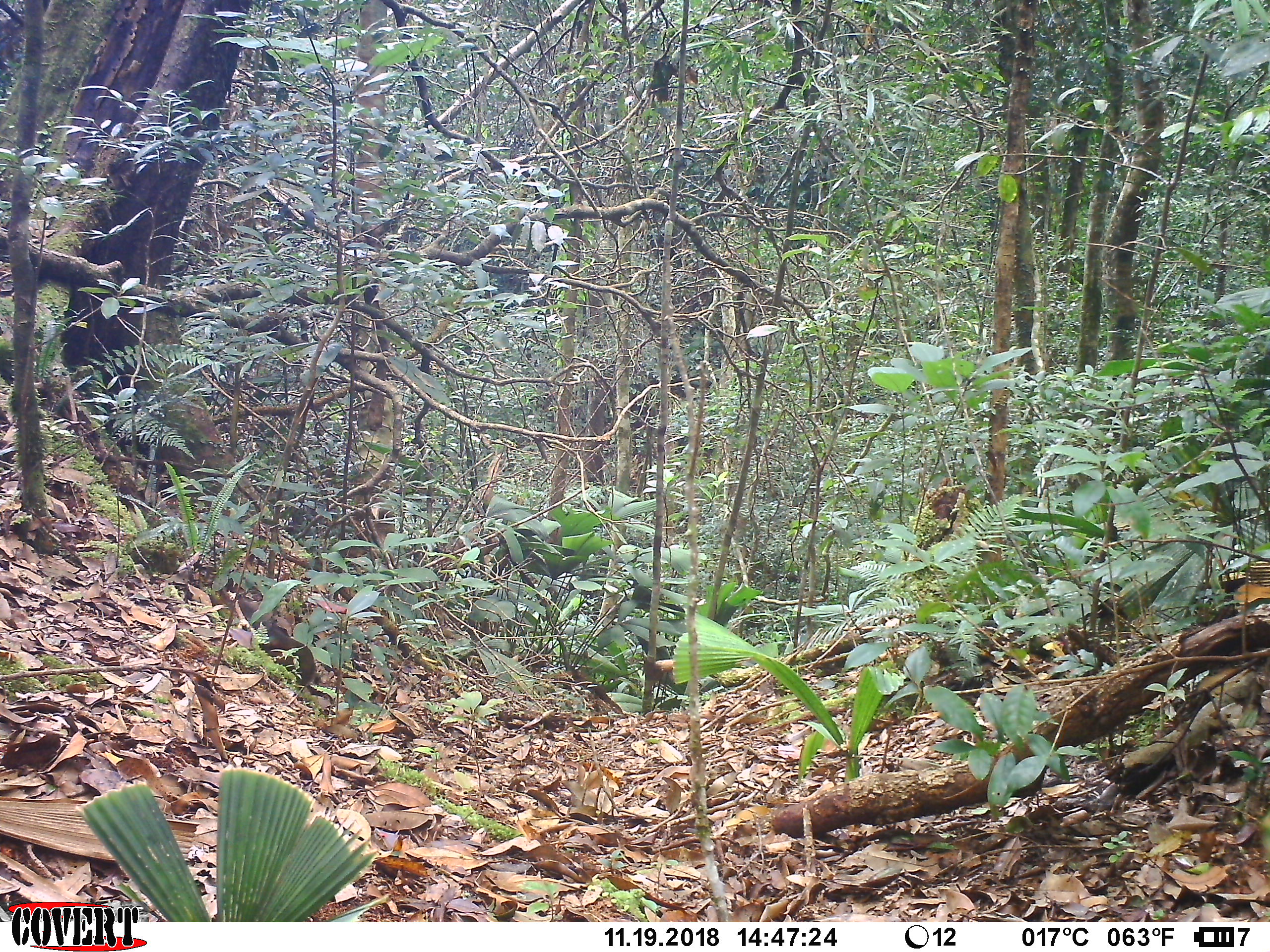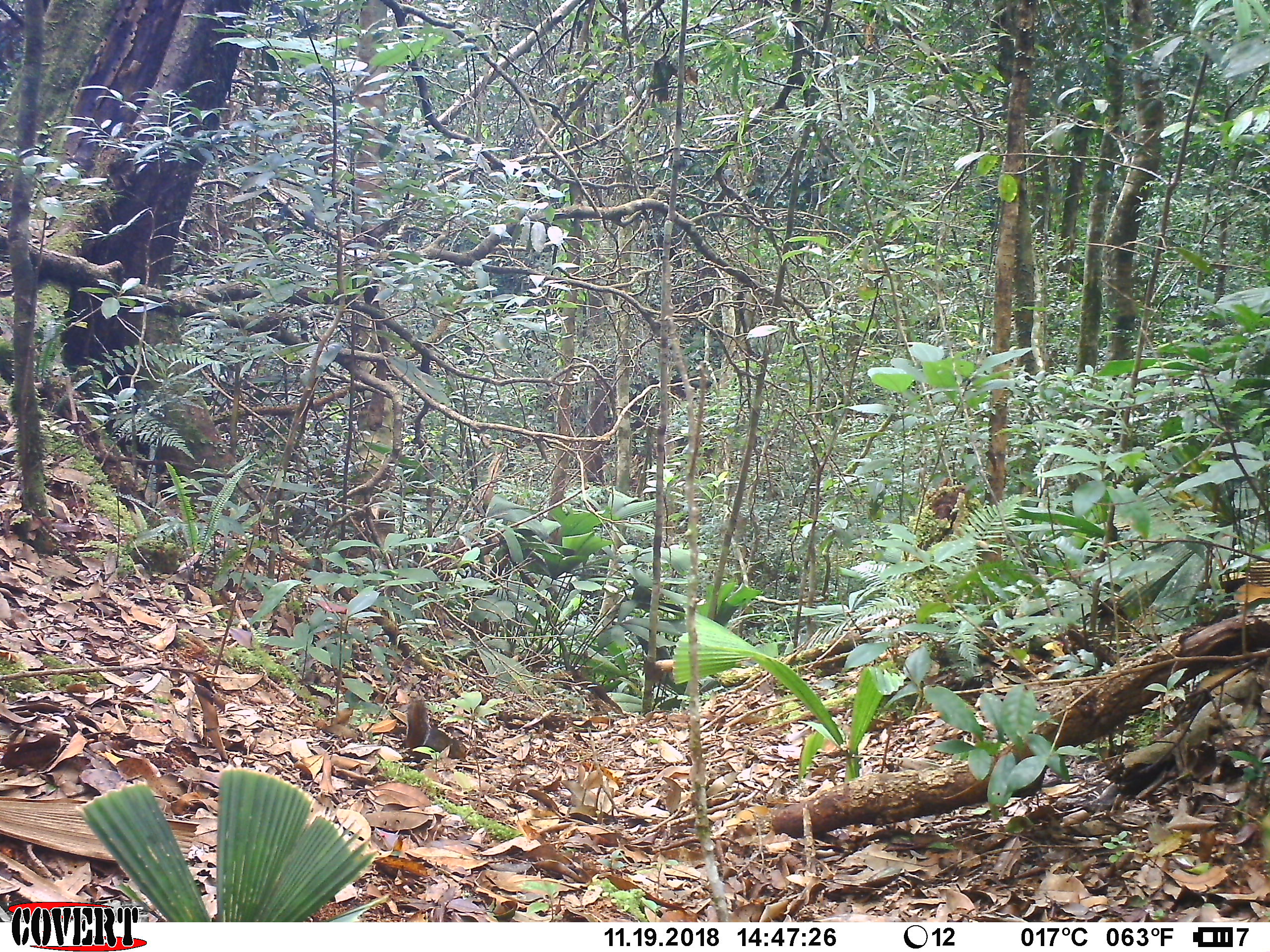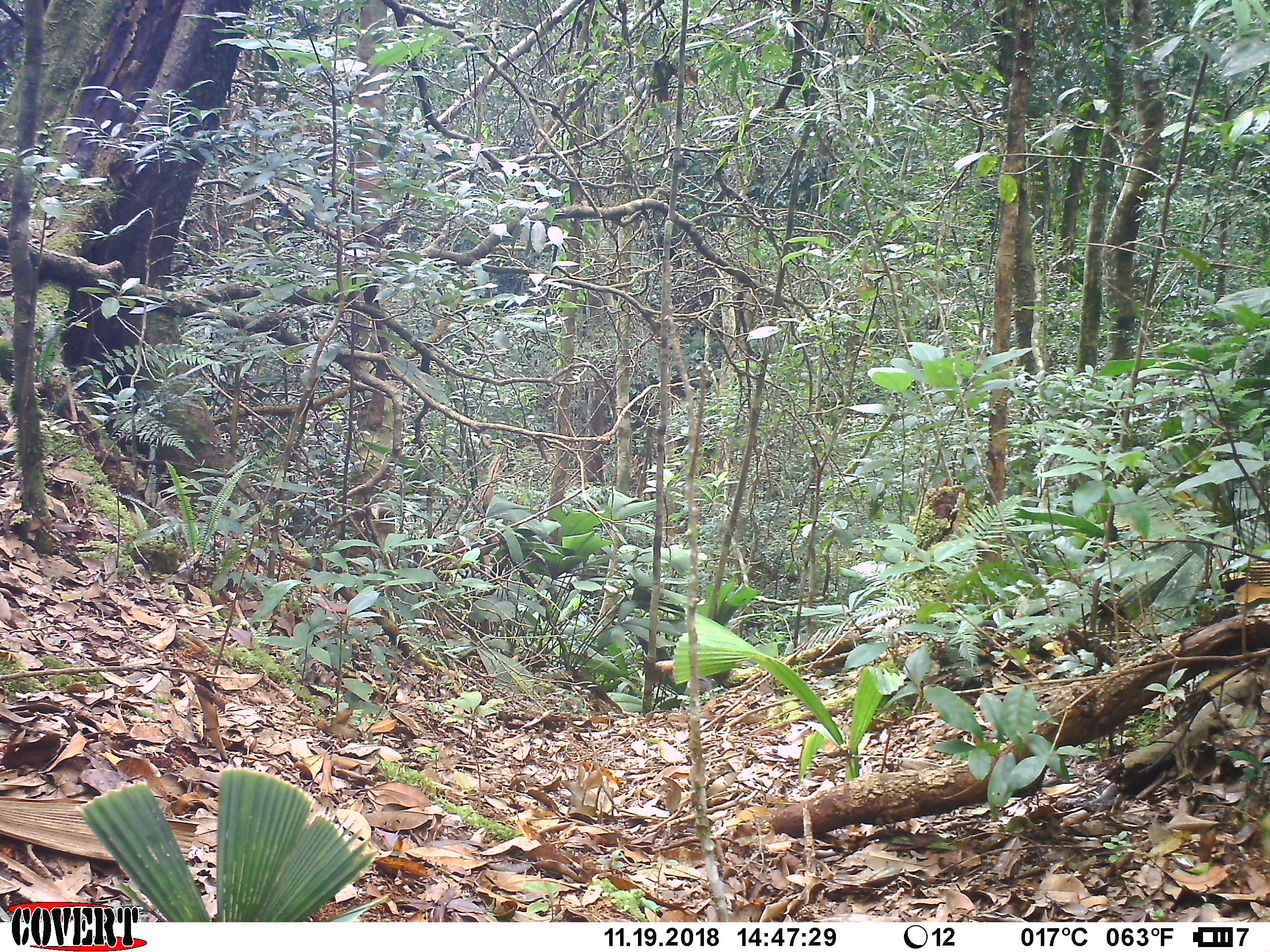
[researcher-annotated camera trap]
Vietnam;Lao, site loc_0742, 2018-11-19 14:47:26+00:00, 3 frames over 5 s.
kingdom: Animalia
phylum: Chordata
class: Mammalia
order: Rodentia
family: Sciuridae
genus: Dremomys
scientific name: Dremomys rufigenis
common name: red-cheeked squirrel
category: red cheeked squirrel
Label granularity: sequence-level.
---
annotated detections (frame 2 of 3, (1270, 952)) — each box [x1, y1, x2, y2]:
red cheeked squirrel: [372, 727, 467, 762]; [399, 697, 429, 772]